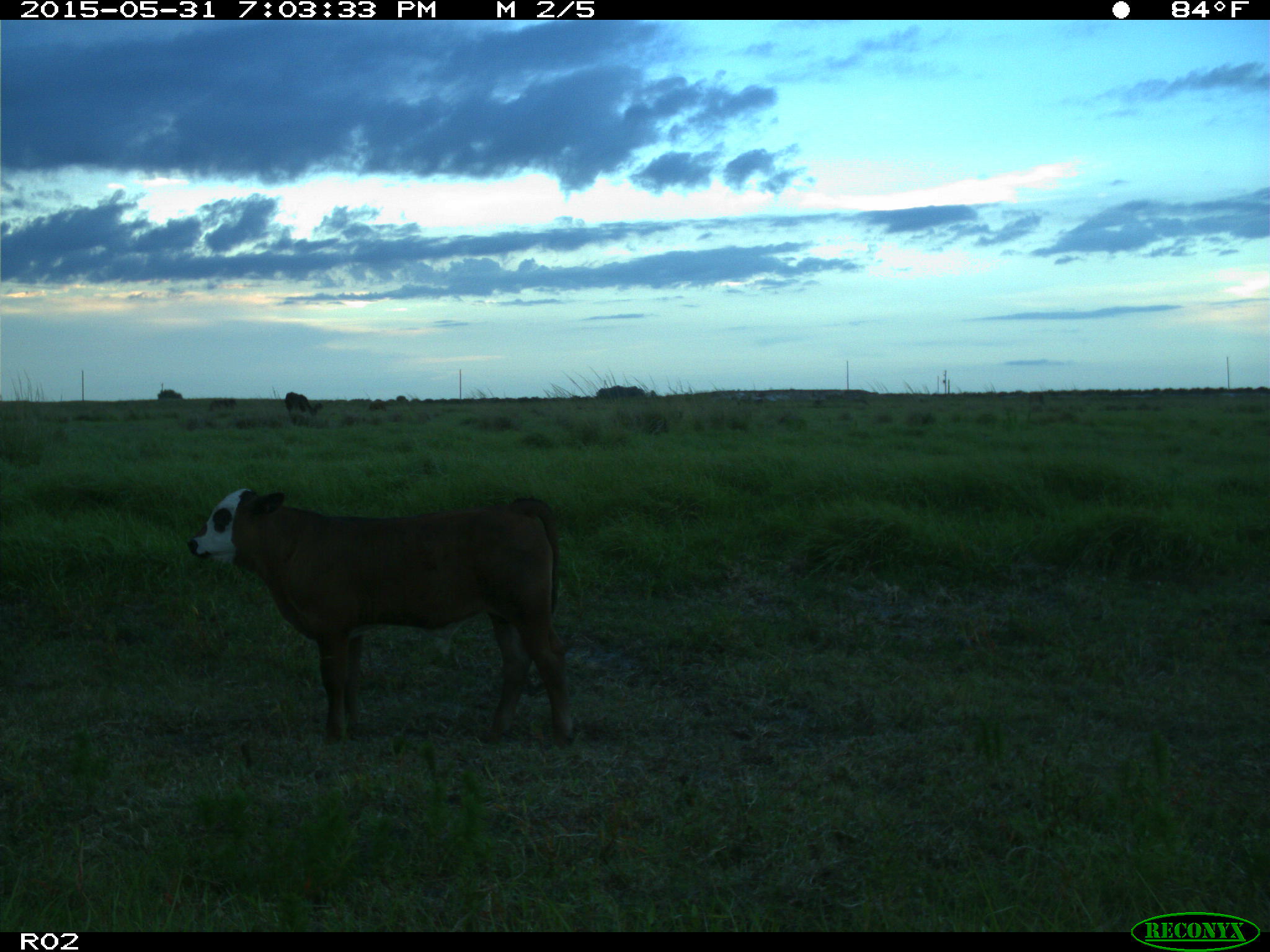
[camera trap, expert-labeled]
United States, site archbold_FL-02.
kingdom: Animalia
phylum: Chordata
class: Mammalia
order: Artiodactyla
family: Bovidae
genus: Bos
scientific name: Bos taurus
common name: domestic cow